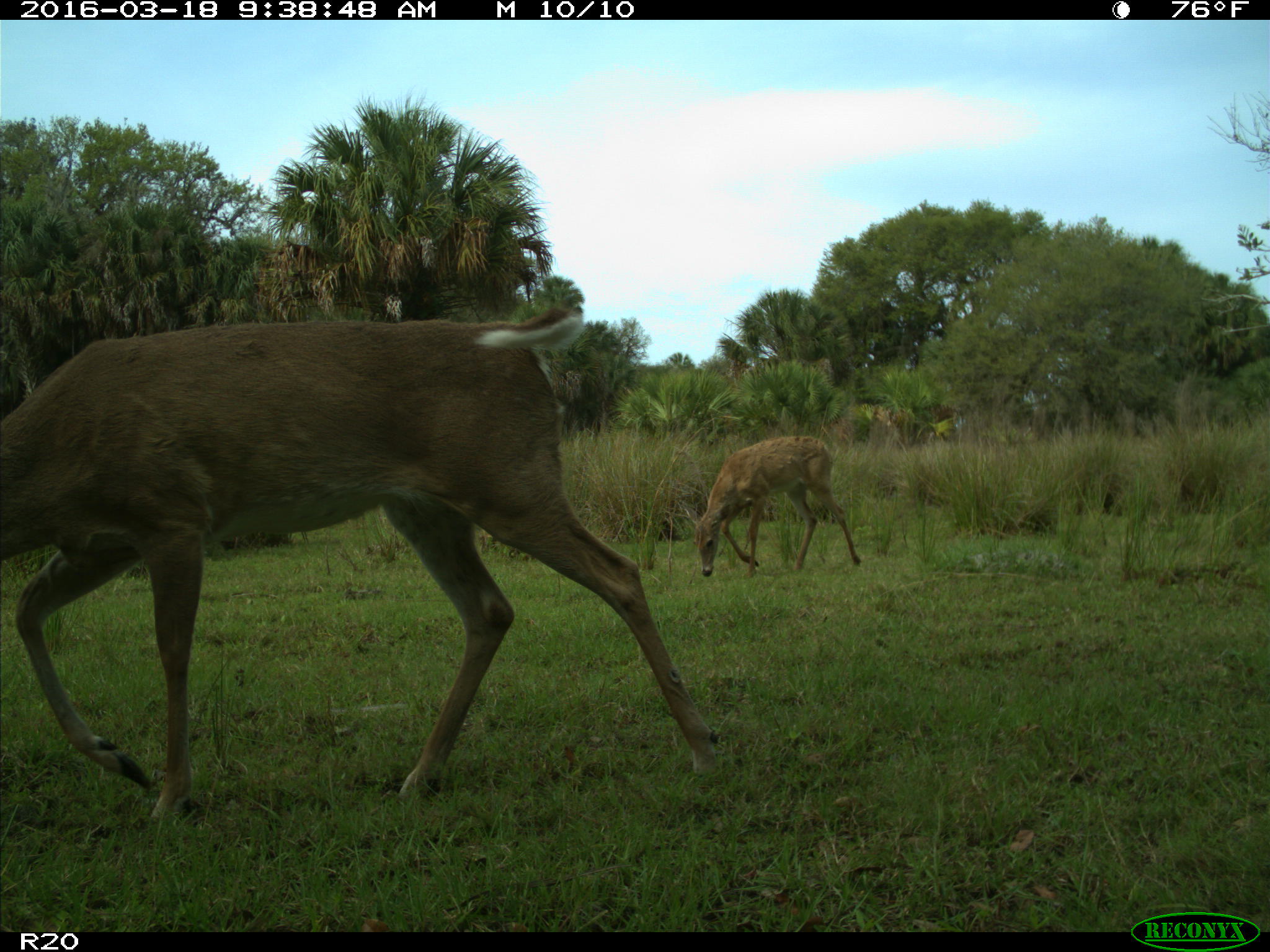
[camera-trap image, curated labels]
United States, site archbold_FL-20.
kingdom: Animalia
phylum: Chordata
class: Mammalia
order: Artiodactyla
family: Cervidae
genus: Odocoileus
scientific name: Odocoileus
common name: deer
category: unidentified deer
Unidentified deer (deer) (Odocoileus).